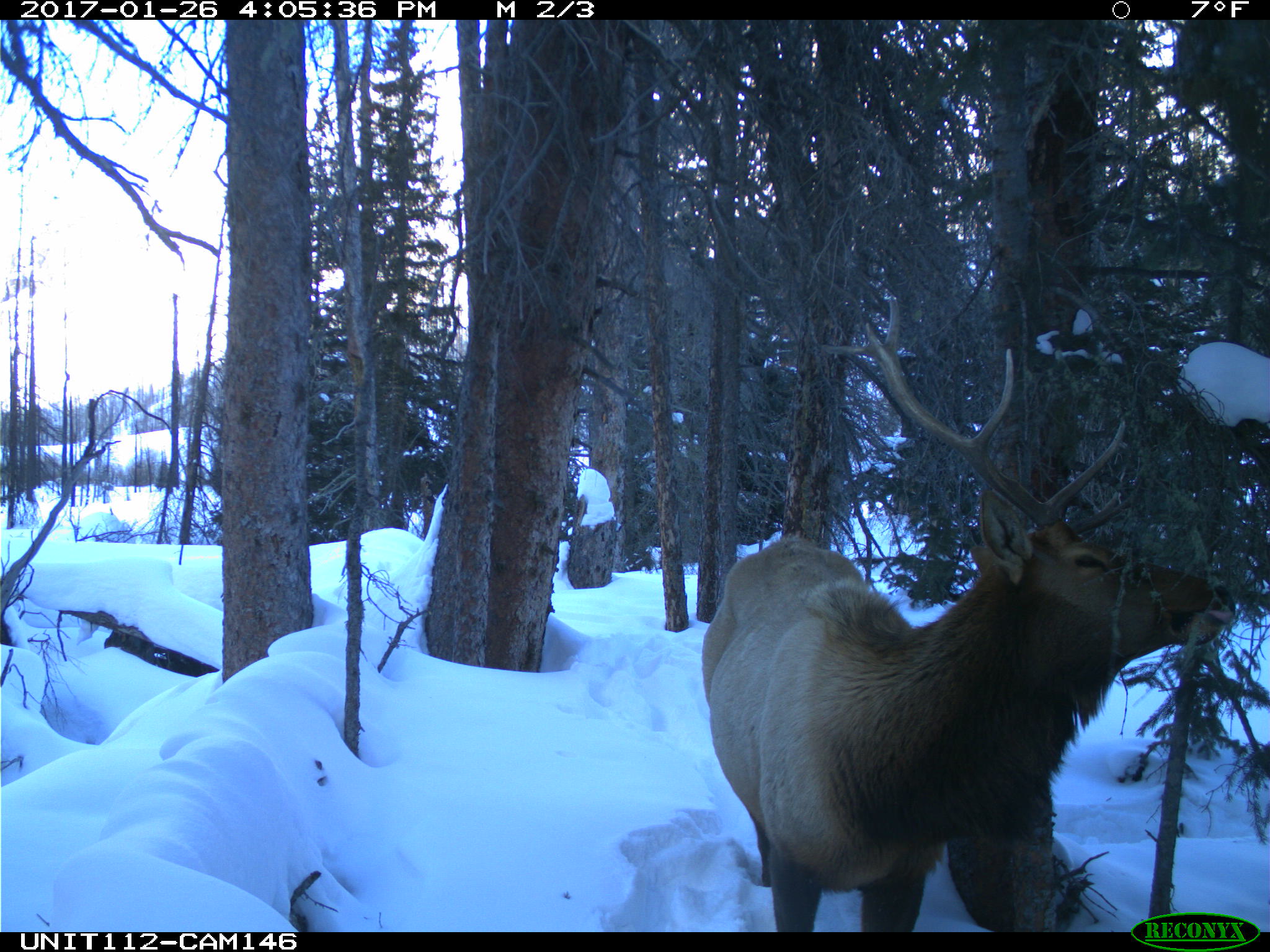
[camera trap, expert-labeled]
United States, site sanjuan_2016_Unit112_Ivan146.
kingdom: Animalia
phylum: Chordata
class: Mammalia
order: Artiodactyla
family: Cervidae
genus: Cervus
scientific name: Cervus elaphus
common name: red deer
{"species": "Cervus elaphus (red deer)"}